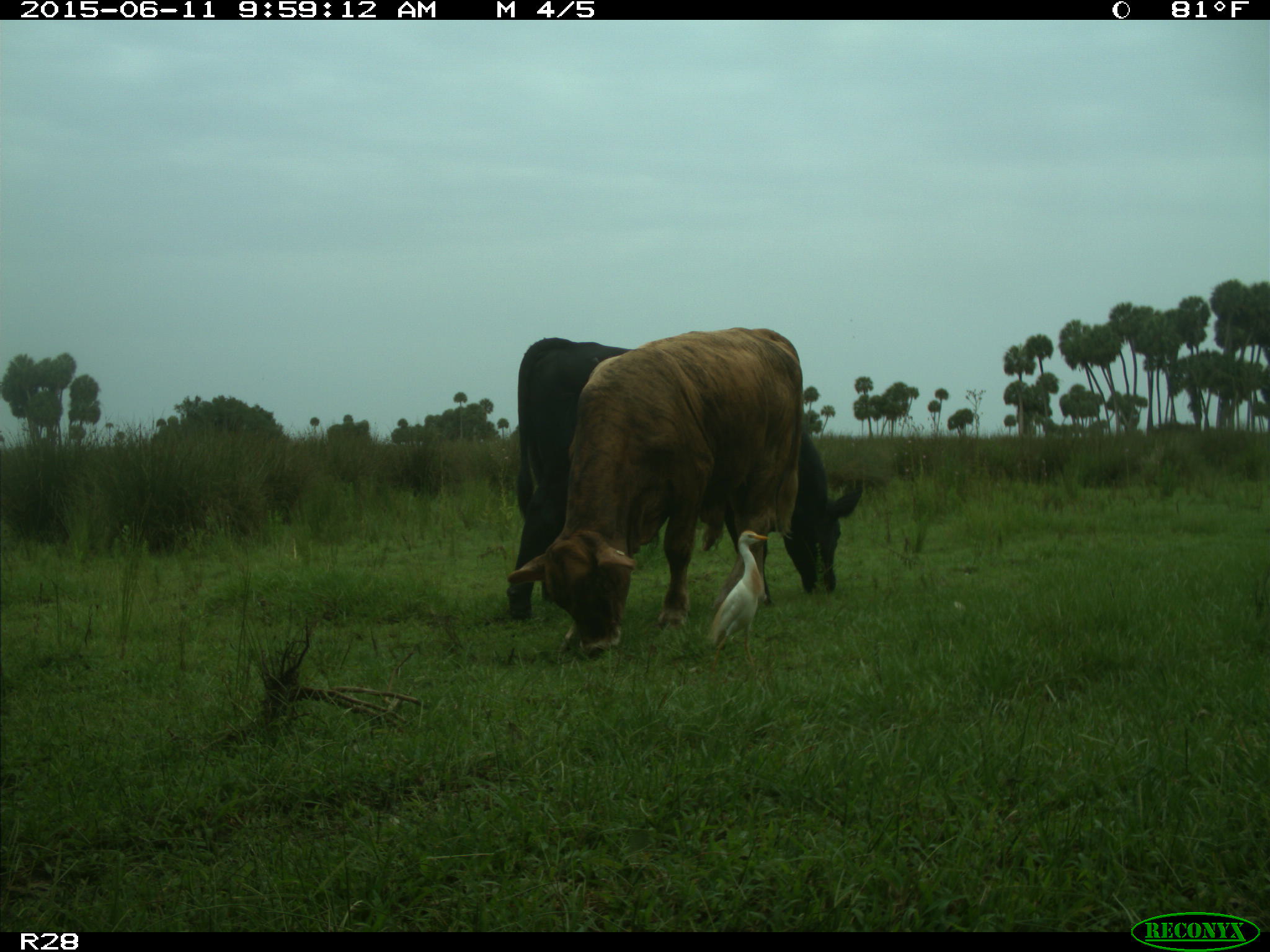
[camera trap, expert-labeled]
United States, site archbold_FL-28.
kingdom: Animalia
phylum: Chordata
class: Mammalia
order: Artiodactyla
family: Bovidae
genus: Bos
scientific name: Bos taurus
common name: domestic cow